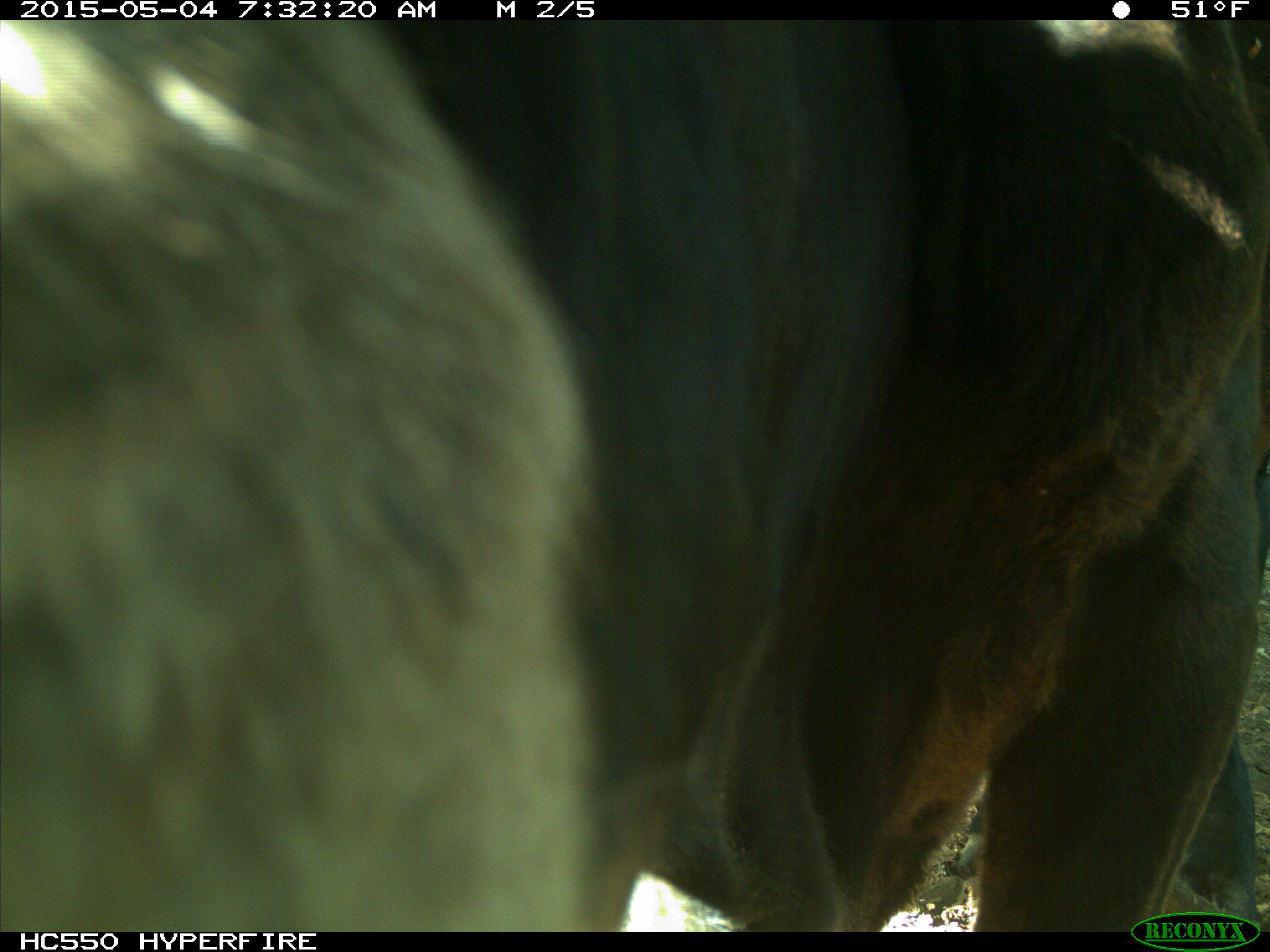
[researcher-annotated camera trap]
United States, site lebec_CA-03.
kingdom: Animalia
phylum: Chordata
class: Mammalia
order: Artiodactyla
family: Bovidae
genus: Bos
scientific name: Bos taurus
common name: domestic cow